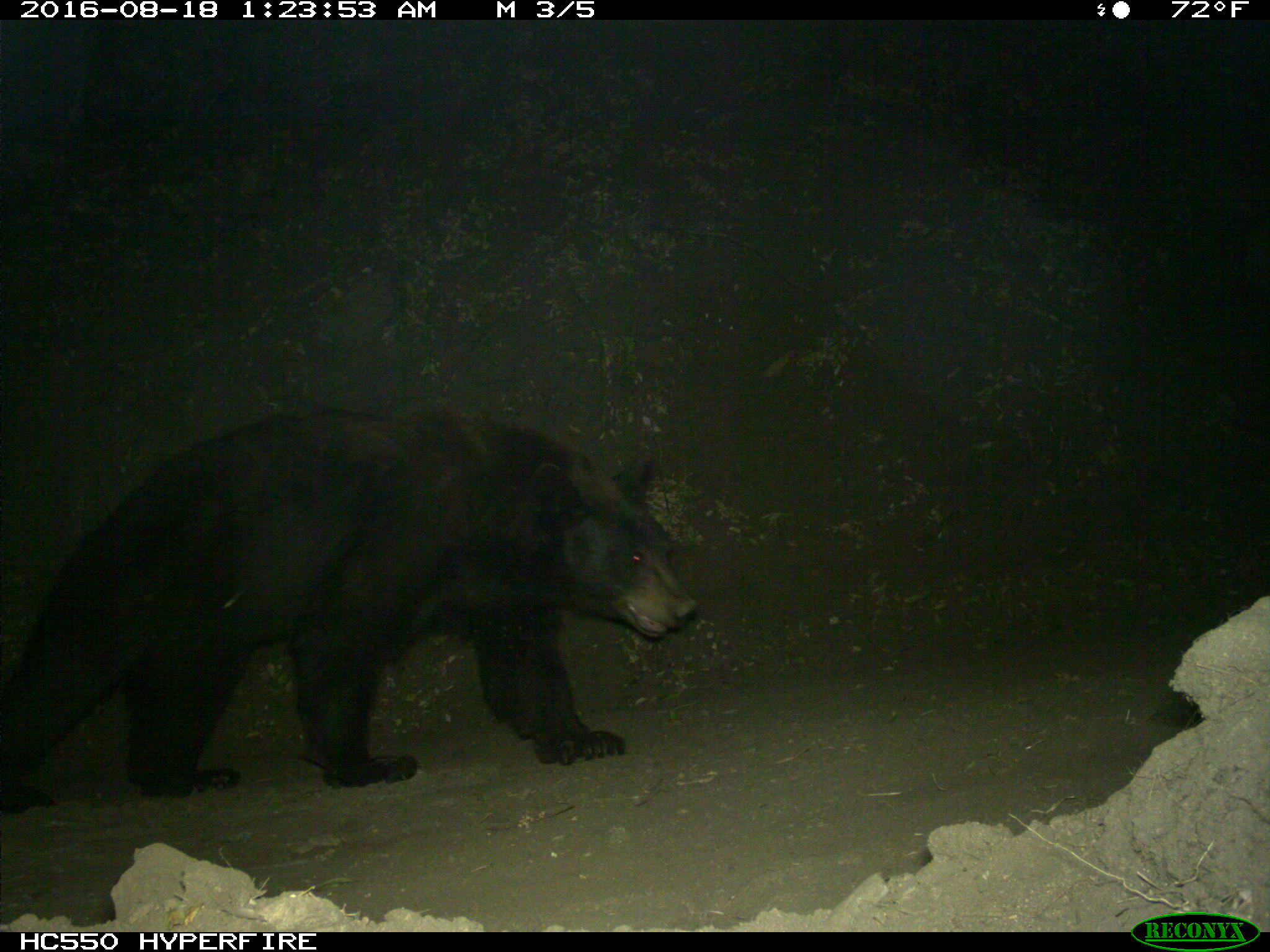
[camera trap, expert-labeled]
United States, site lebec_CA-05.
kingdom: Animalia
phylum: Chordata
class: Mammalia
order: Carnivora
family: Ursidae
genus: Ursus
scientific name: Ursus americanus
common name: american black bear